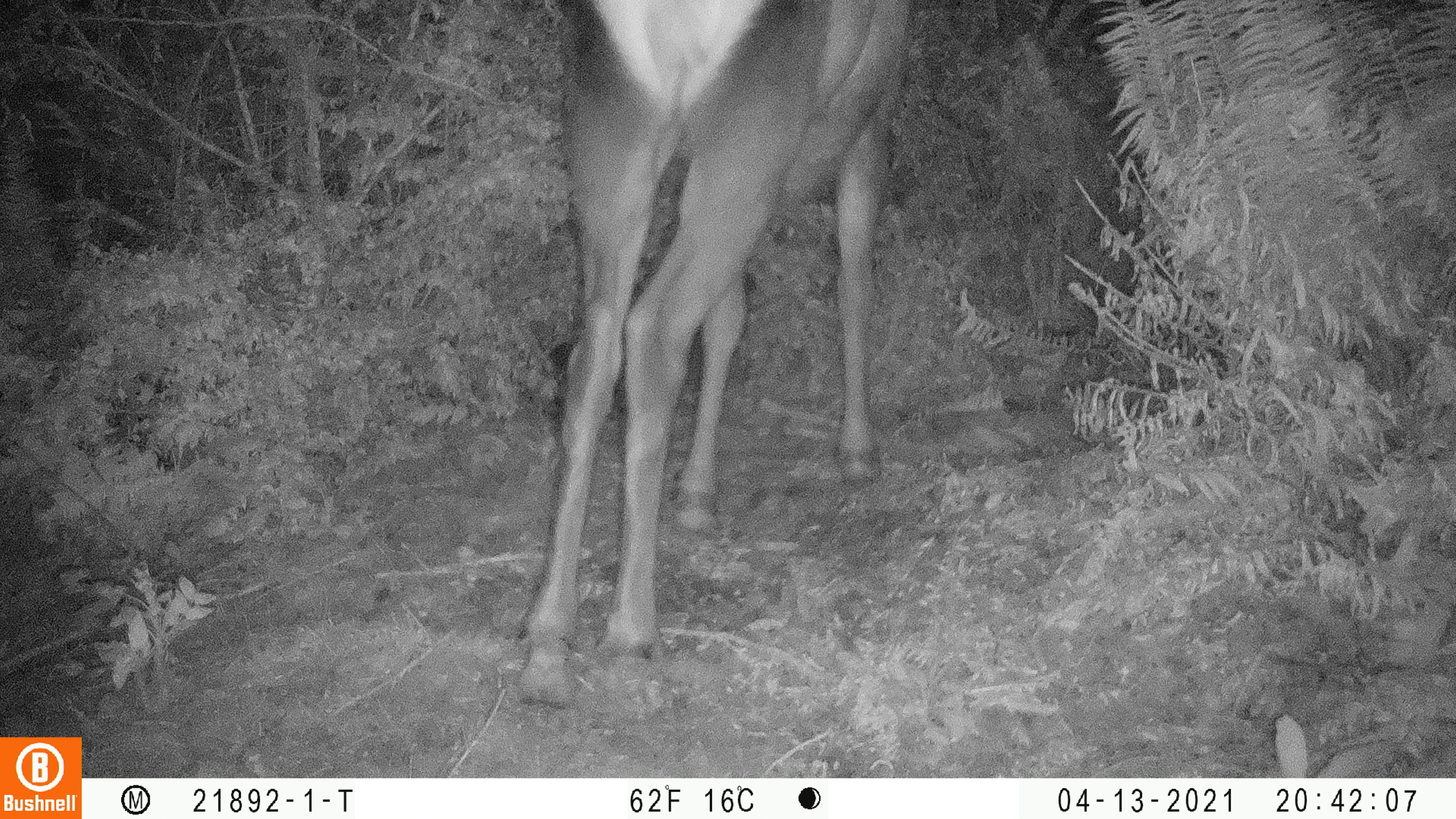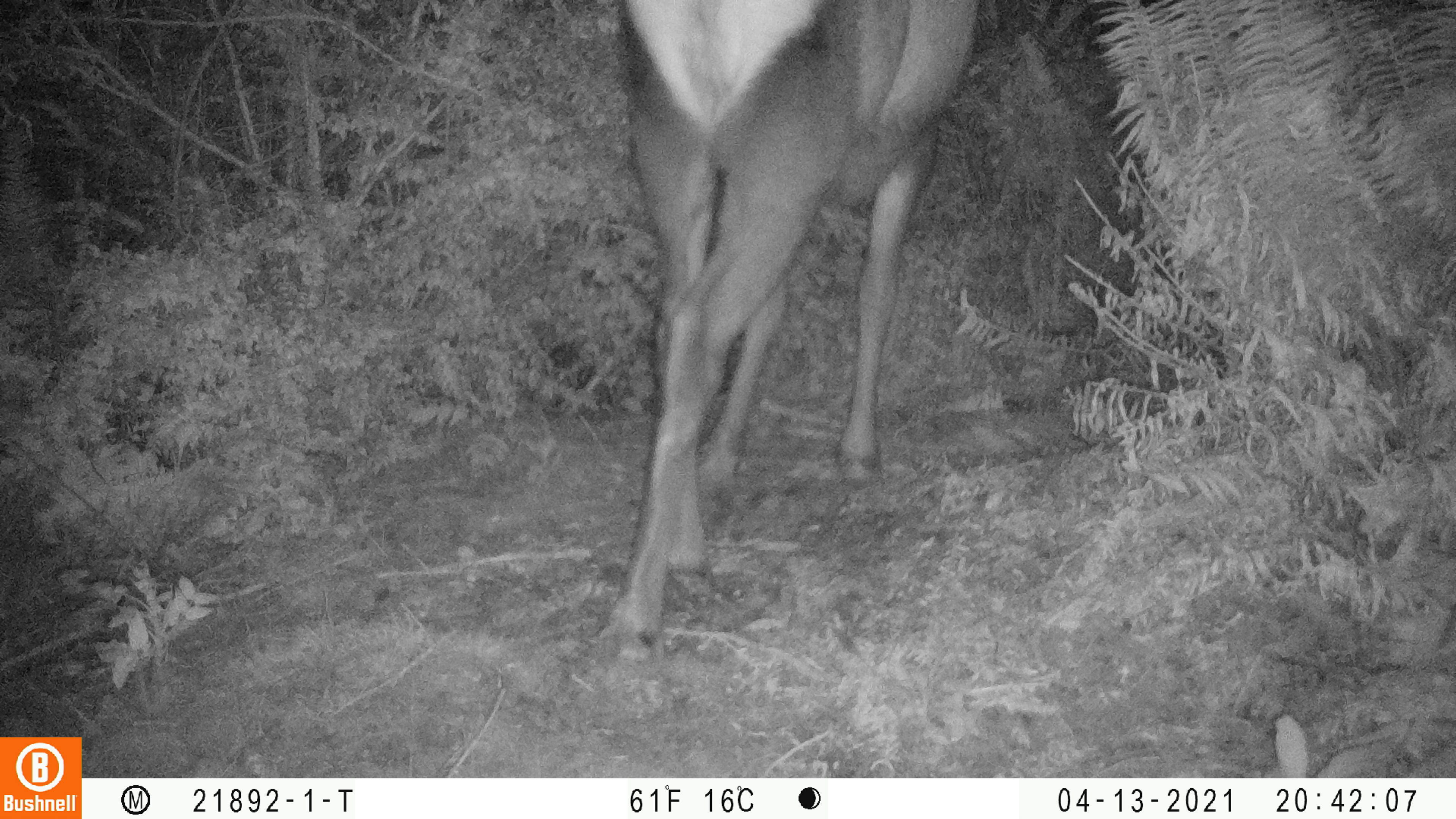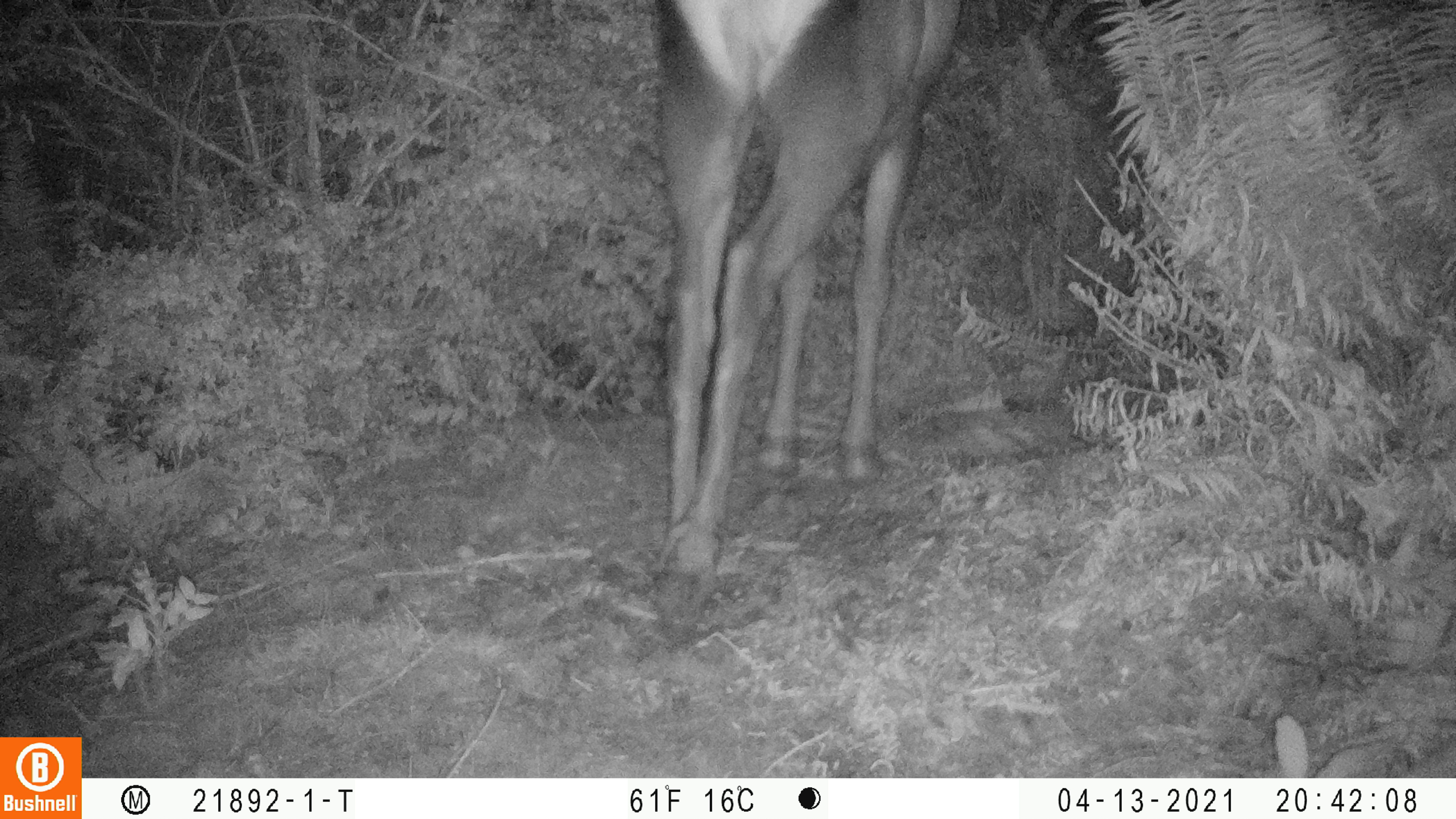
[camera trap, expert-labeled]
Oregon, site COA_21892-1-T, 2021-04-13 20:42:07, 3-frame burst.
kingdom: Animalia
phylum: Chordata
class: Mammalia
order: Artiodactyla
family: Cervidae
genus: Cervus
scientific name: Cervus canadensis roosevelti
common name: roosevelt elk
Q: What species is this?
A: Roosevelt elk (Cervus canadensis roosevelti).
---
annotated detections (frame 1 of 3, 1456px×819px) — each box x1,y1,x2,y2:
roosevelt elk: 503,0,931,741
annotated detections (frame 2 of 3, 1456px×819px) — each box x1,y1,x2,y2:
roosevelt elk: 584,1,1009,704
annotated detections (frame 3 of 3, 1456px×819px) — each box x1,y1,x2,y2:
roosevelt elk: 606,1,989,649